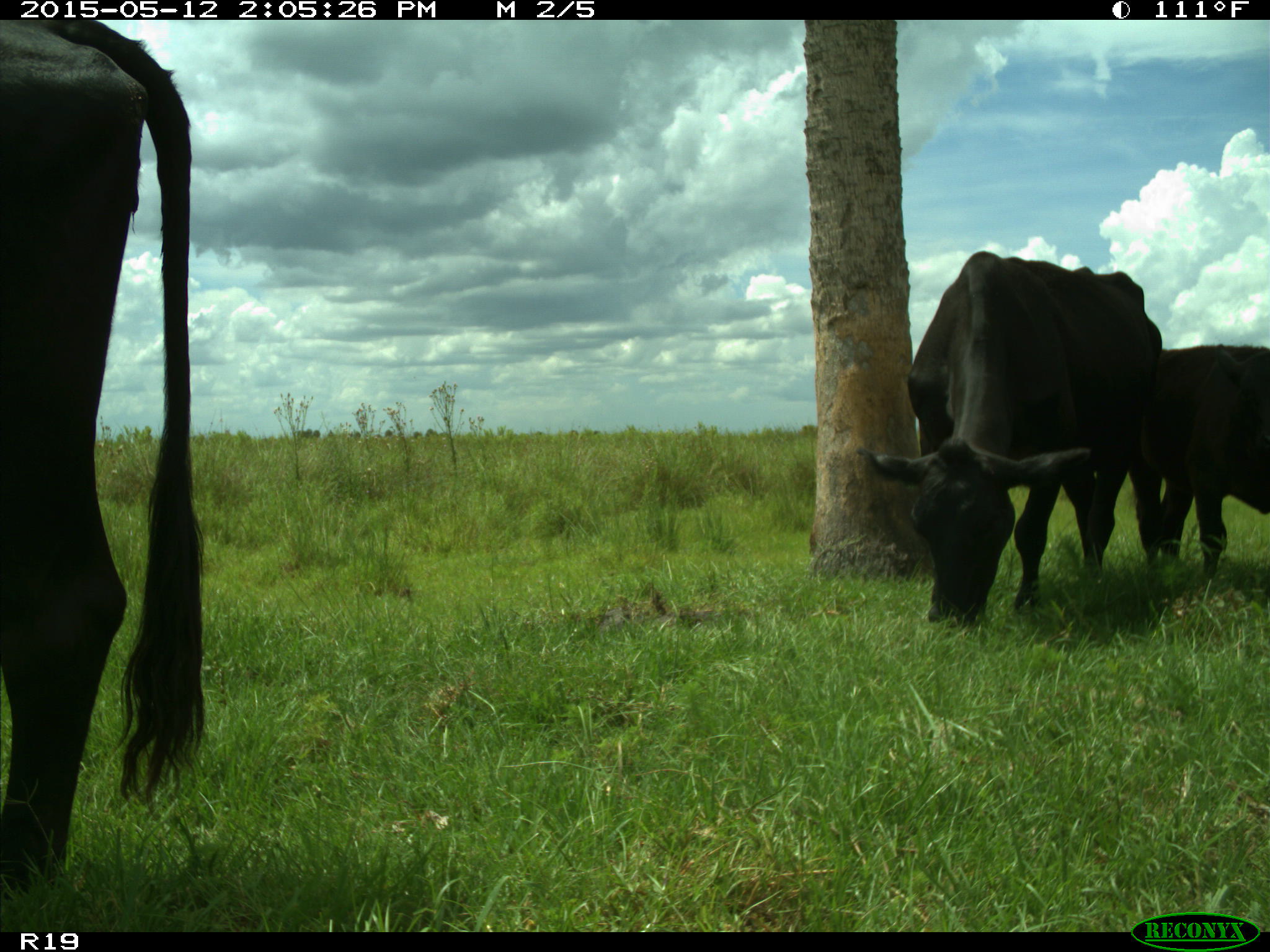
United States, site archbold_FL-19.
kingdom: Animalia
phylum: Chordata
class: Mammalia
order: Artiodactyla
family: Bovidae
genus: Bos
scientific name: Bos taurus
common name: domestic cow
Bos taurus (domestic cow).